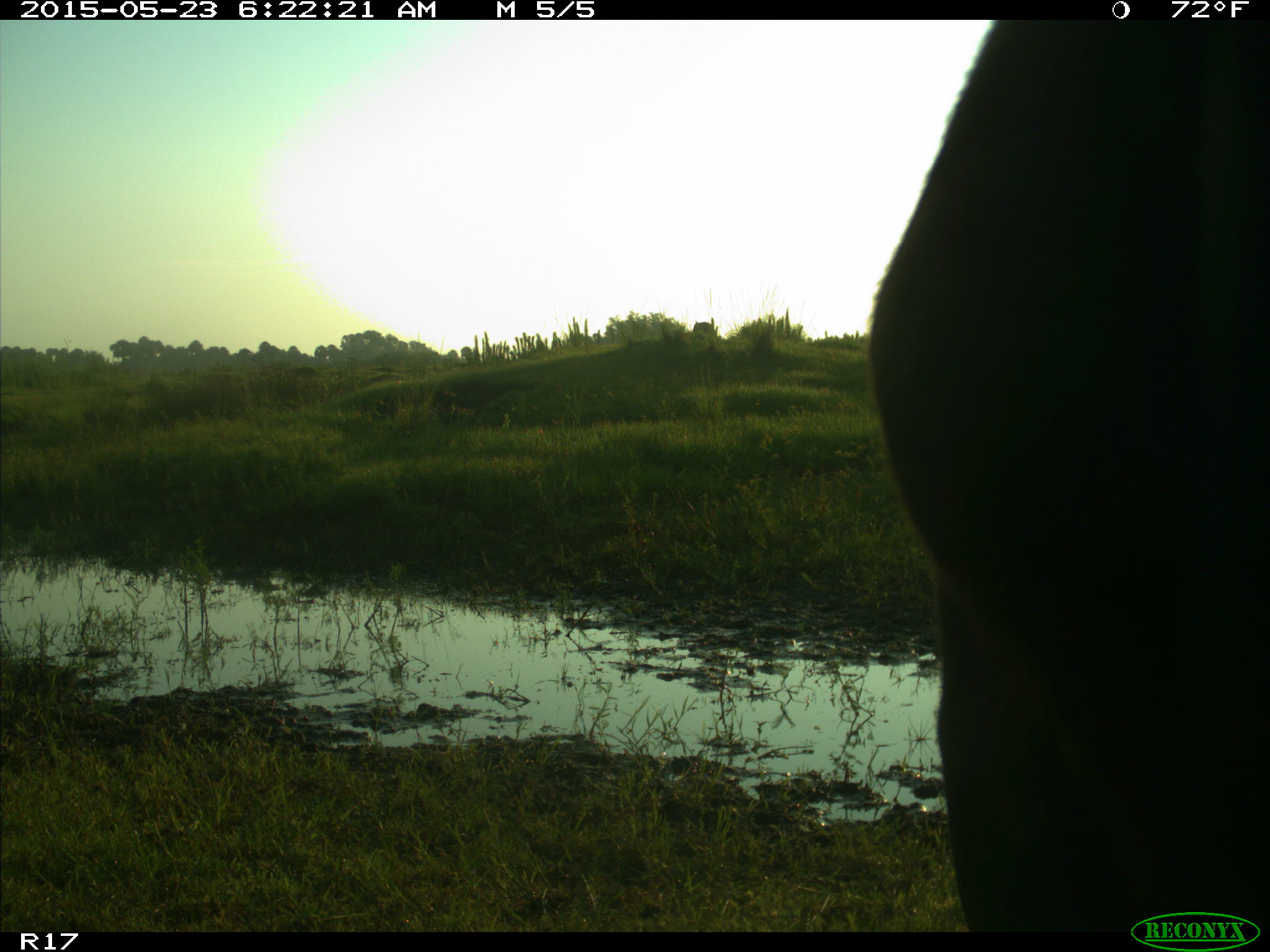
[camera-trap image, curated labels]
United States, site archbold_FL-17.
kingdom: Animalia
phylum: Chordata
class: Mammalia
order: Artiodactyla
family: Bovidae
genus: Bos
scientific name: Bos taurus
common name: domestic cow